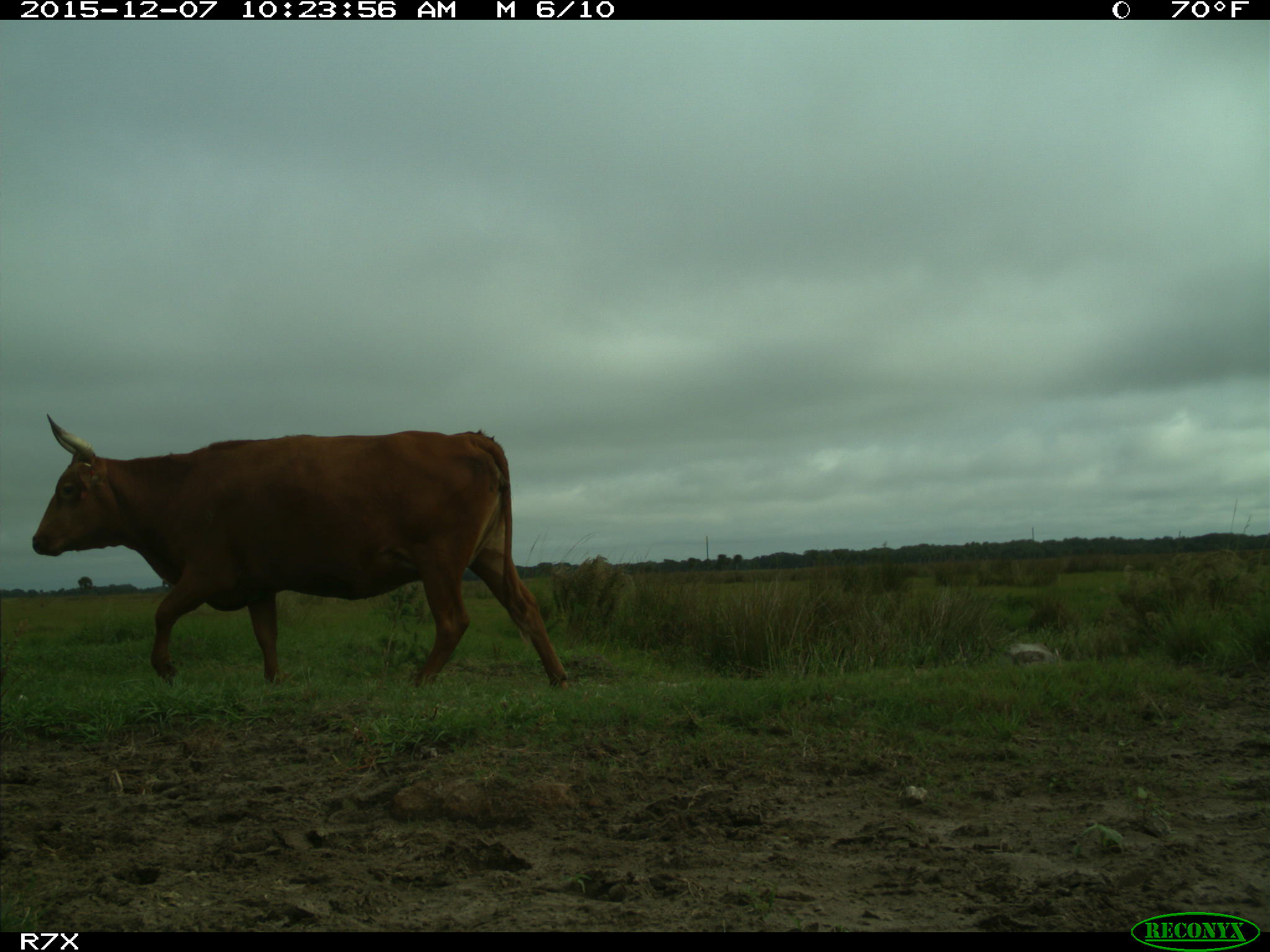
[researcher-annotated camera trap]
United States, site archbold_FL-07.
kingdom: Animalia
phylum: Chordata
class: Mammalia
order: Artiodactyla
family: Bovidae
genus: Bos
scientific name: Bos taurus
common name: domestic cow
Bos taurus (domestic cow).